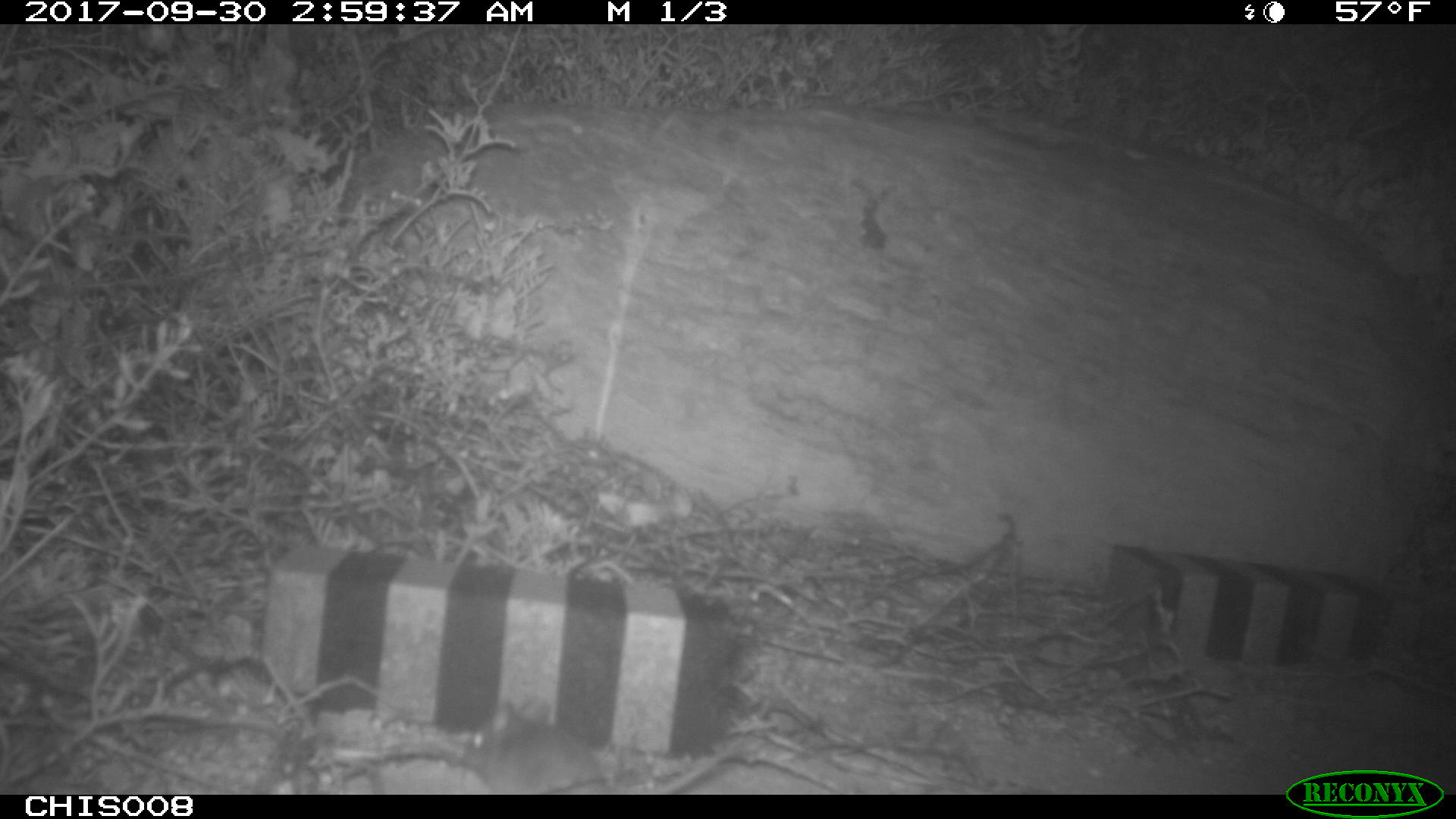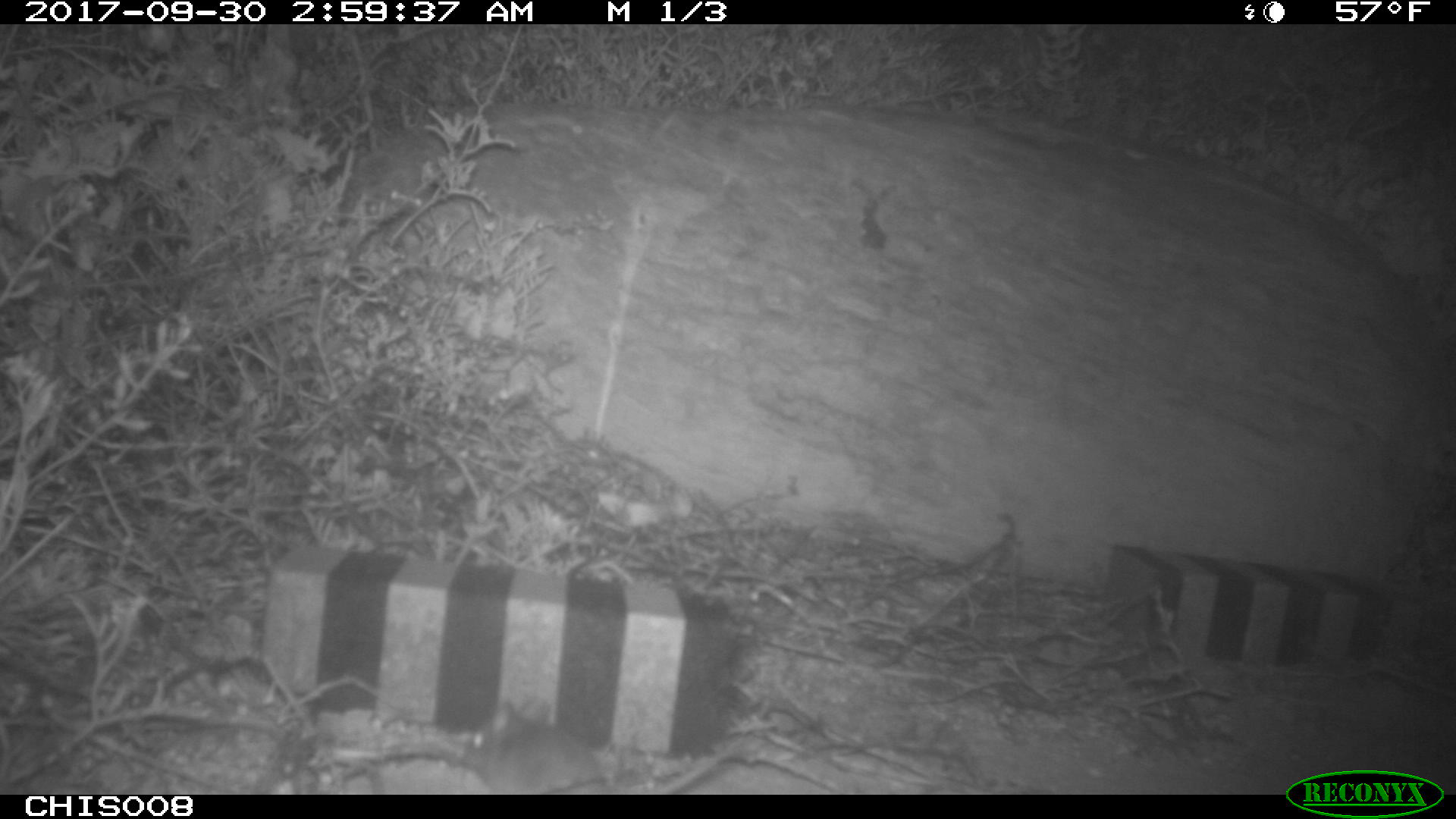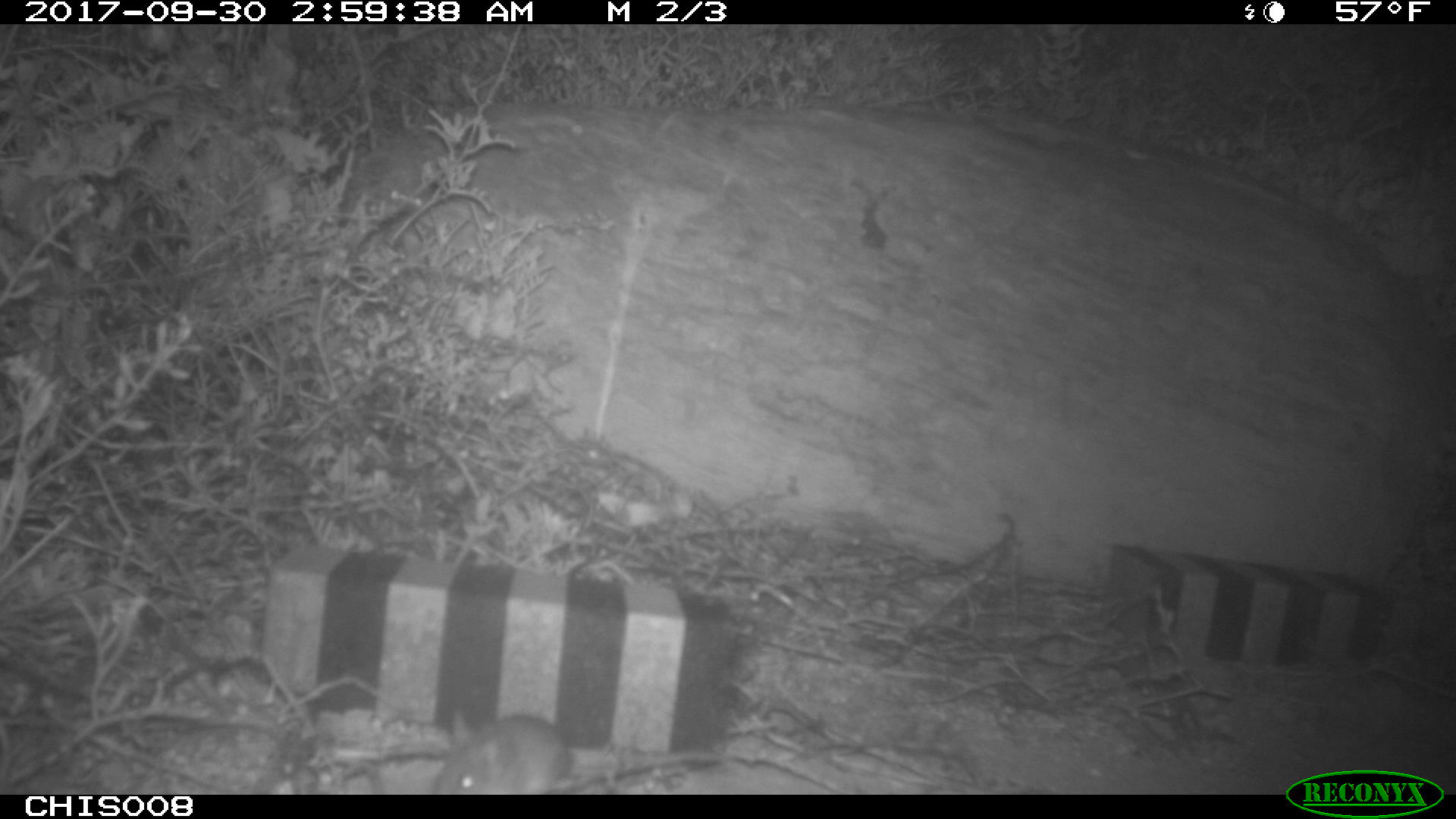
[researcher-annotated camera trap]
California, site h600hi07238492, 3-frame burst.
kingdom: Animalia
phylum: Chordata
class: Mammalia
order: Rodentia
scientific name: Rodentia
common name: rodent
Rodent (Rodentia).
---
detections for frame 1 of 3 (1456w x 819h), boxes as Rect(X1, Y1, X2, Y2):
rodent: Rect(459, 700, 615, 795)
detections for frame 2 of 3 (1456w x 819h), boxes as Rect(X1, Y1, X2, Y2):
rodent: Rect(464, 698, 610, 795)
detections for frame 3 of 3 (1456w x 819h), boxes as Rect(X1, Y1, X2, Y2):
rodent: Rect(432, 710, 720, 794)